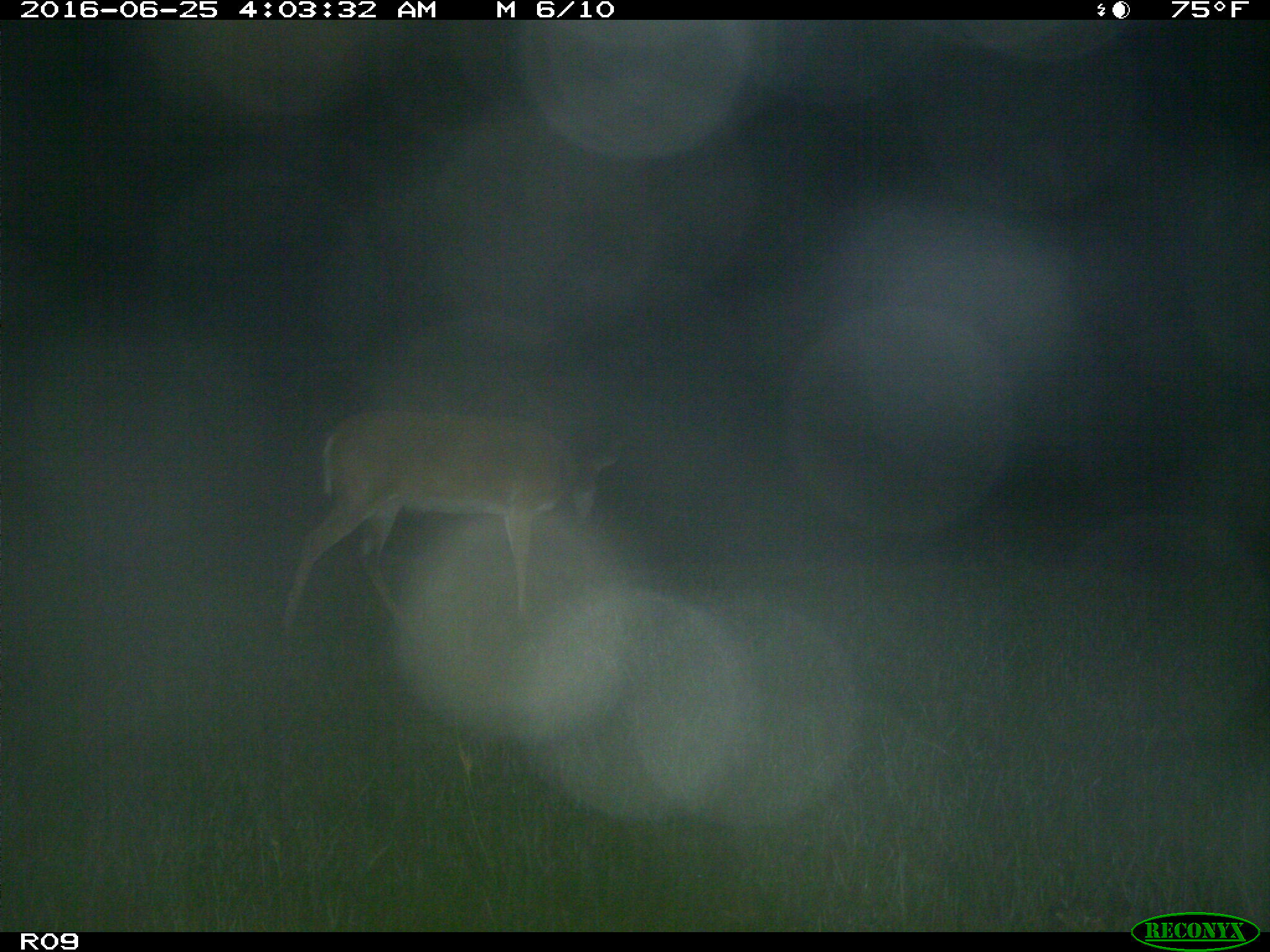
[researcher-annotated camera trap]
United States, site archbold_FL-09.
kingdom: Animalia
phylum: Chordata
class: Mammalia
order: Artiodactyla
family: Cervidae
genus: Odocoileus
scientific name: Odocoileus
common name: deer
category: unidentified deer